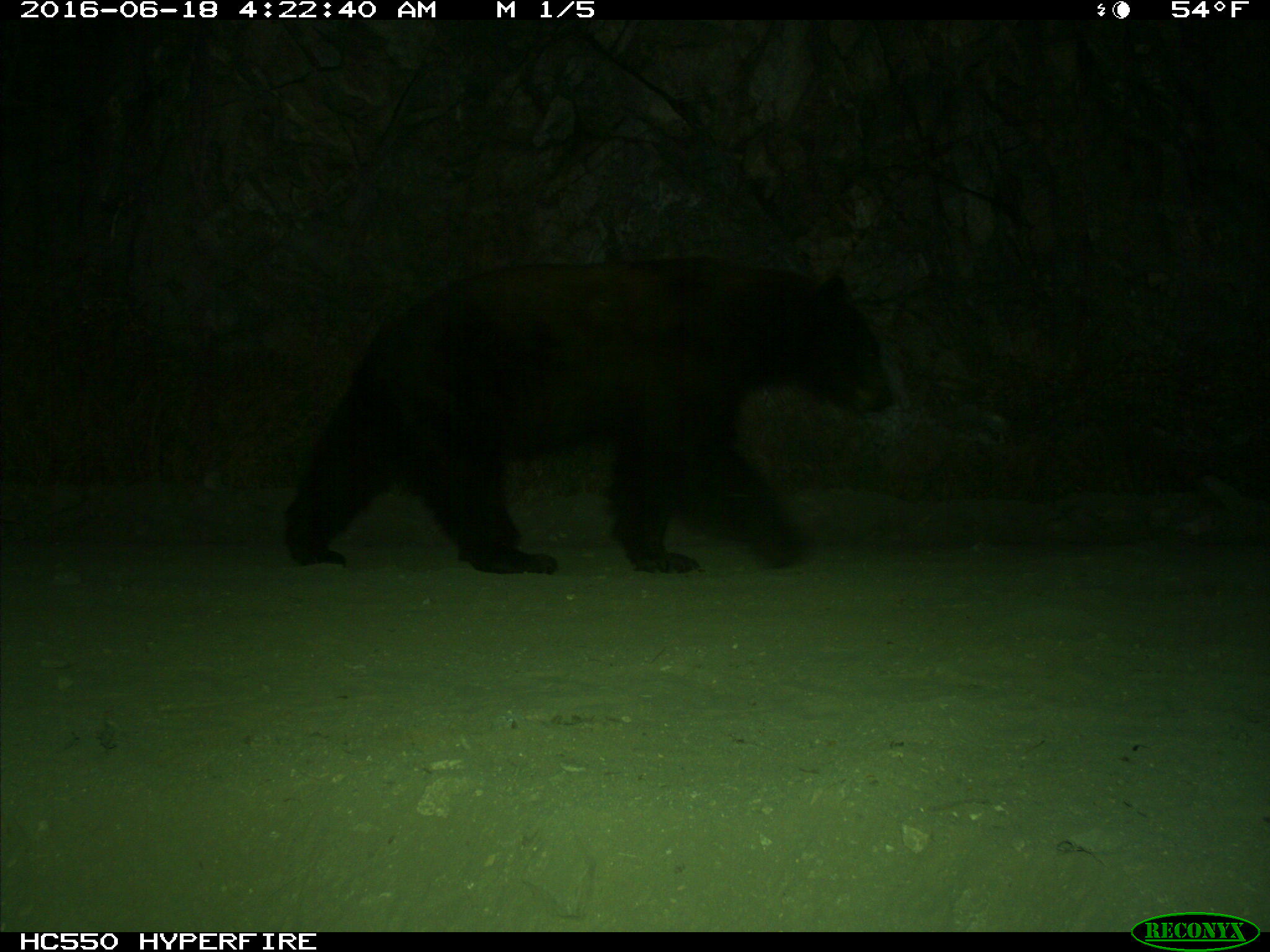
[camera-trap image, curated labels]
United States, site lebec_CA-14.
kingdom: Animalia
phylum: Chordata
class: Mammalia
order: Carnivora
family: Ursidae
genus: Ursus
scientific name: Ursus americanus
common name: american black bear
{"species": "Ursus americanus (american black bear)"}